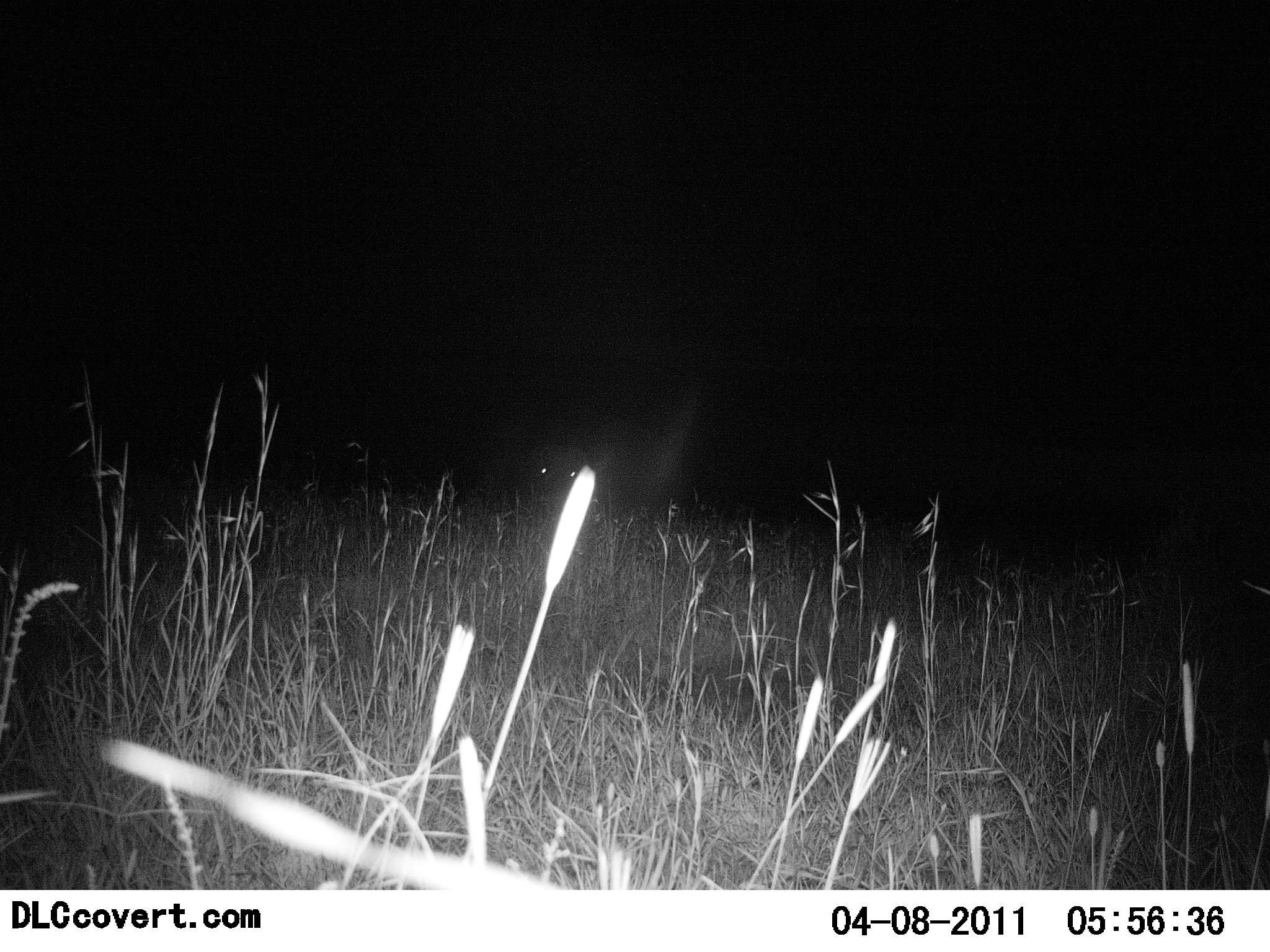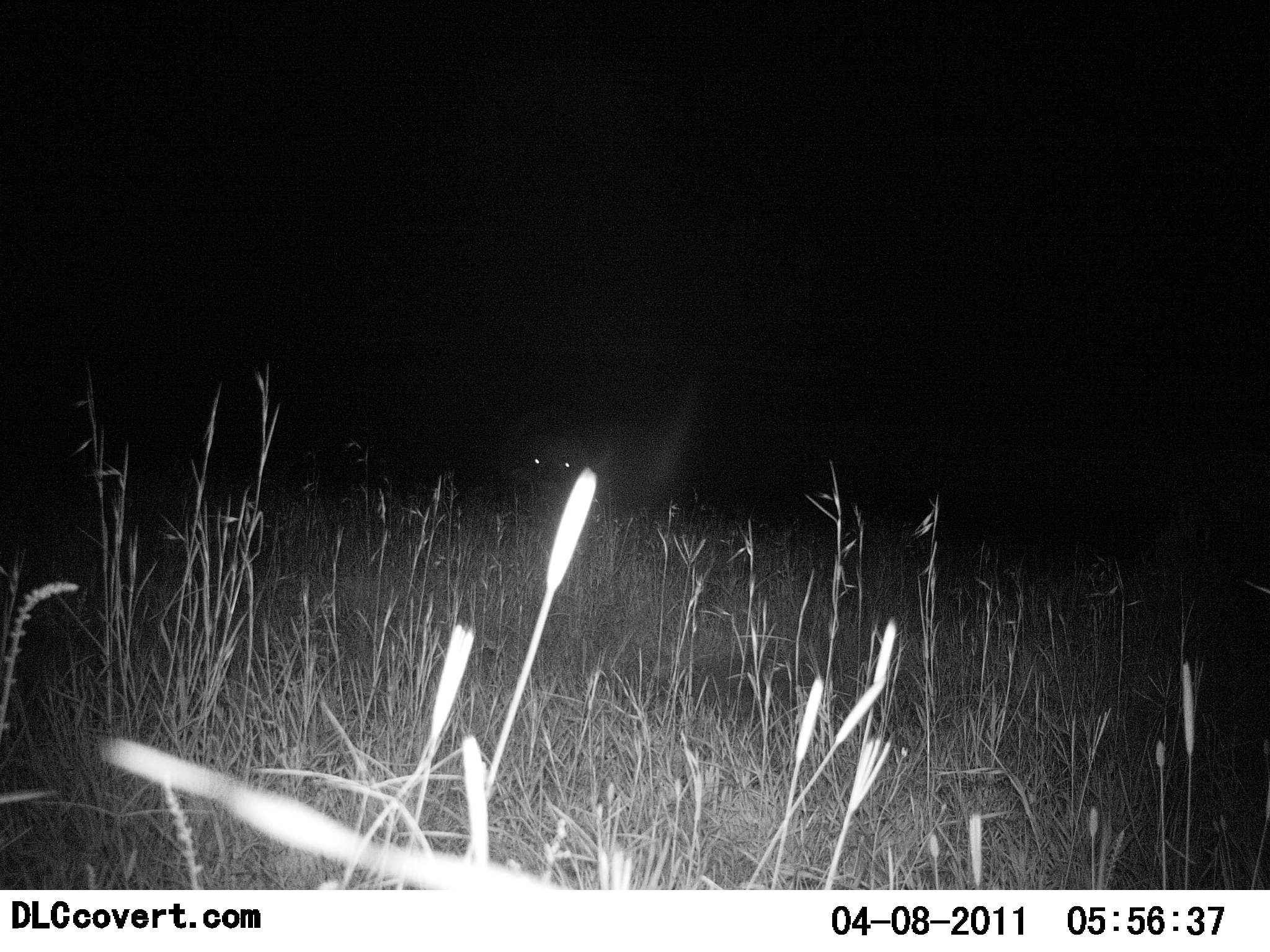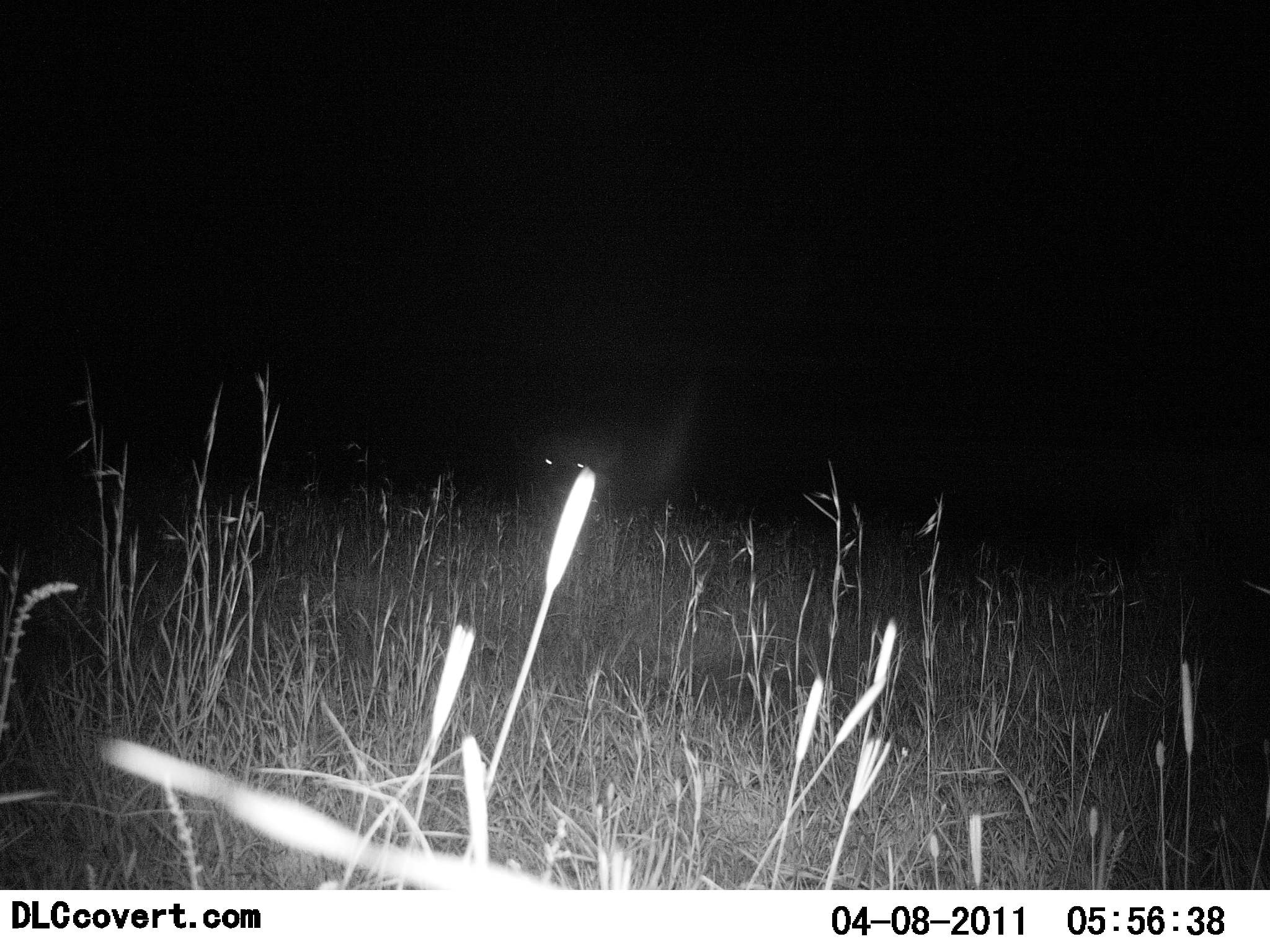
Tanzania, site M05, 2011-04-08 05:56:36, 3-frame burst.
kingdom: Animalia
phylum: Chordata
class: Mammalia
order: Carnivora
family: Felidae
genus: Panthera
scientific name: Panthera leo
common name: lion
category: lionfemale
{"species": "lionfemale (lion) (Panthera leo)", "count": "1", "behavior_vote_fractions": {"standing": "50%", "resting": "17%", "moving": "17%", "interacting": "17%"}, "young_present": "0%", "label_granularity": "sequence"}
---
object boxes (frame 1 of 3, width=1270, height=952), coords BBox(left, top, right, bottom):
animal: BBox(528, 447, 613, 511)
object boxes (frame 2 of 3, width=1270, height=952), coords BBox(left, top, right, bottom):
animal: BBox(512, 437, 608, 500)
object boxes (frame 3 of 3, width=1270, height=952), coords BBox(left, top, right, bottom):
animal: BBox(517, 431, 631, 512)